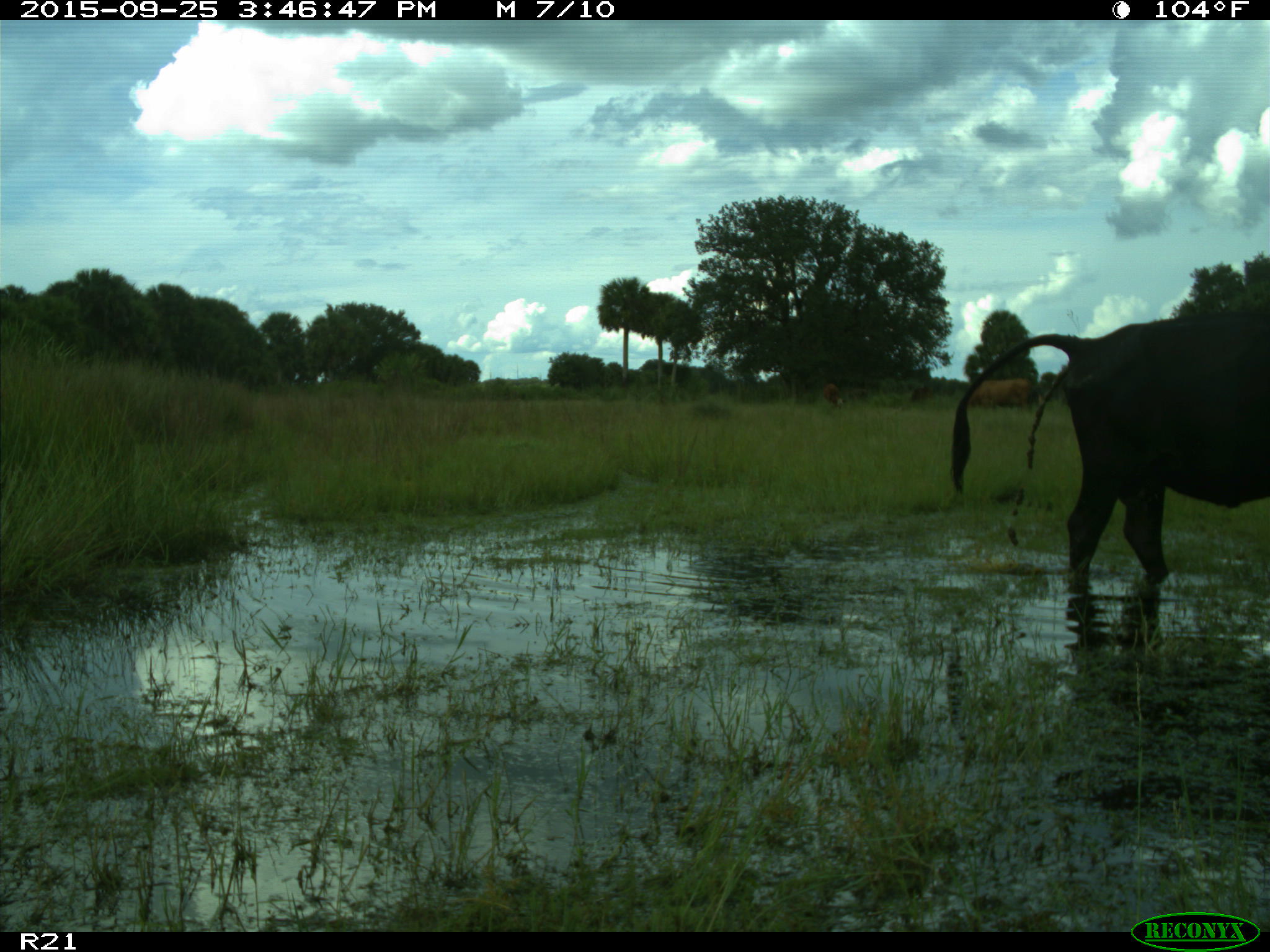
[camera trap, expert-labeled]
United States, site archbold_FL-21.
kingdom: Animalia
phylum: Chordata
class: Mammalia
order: Artiodactyla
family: Bovidae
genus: Bos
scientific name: Bos taurus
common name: domestic cow